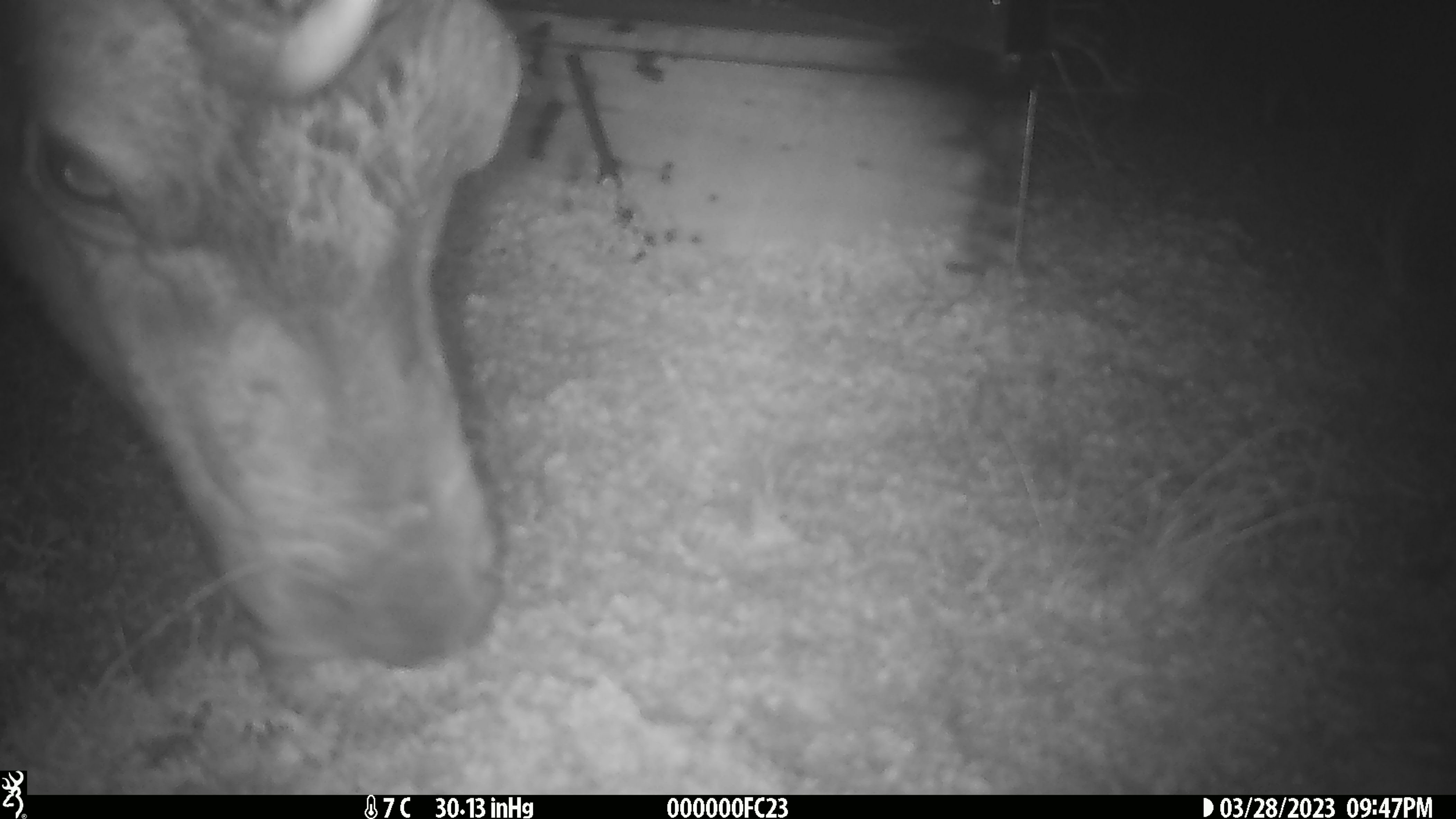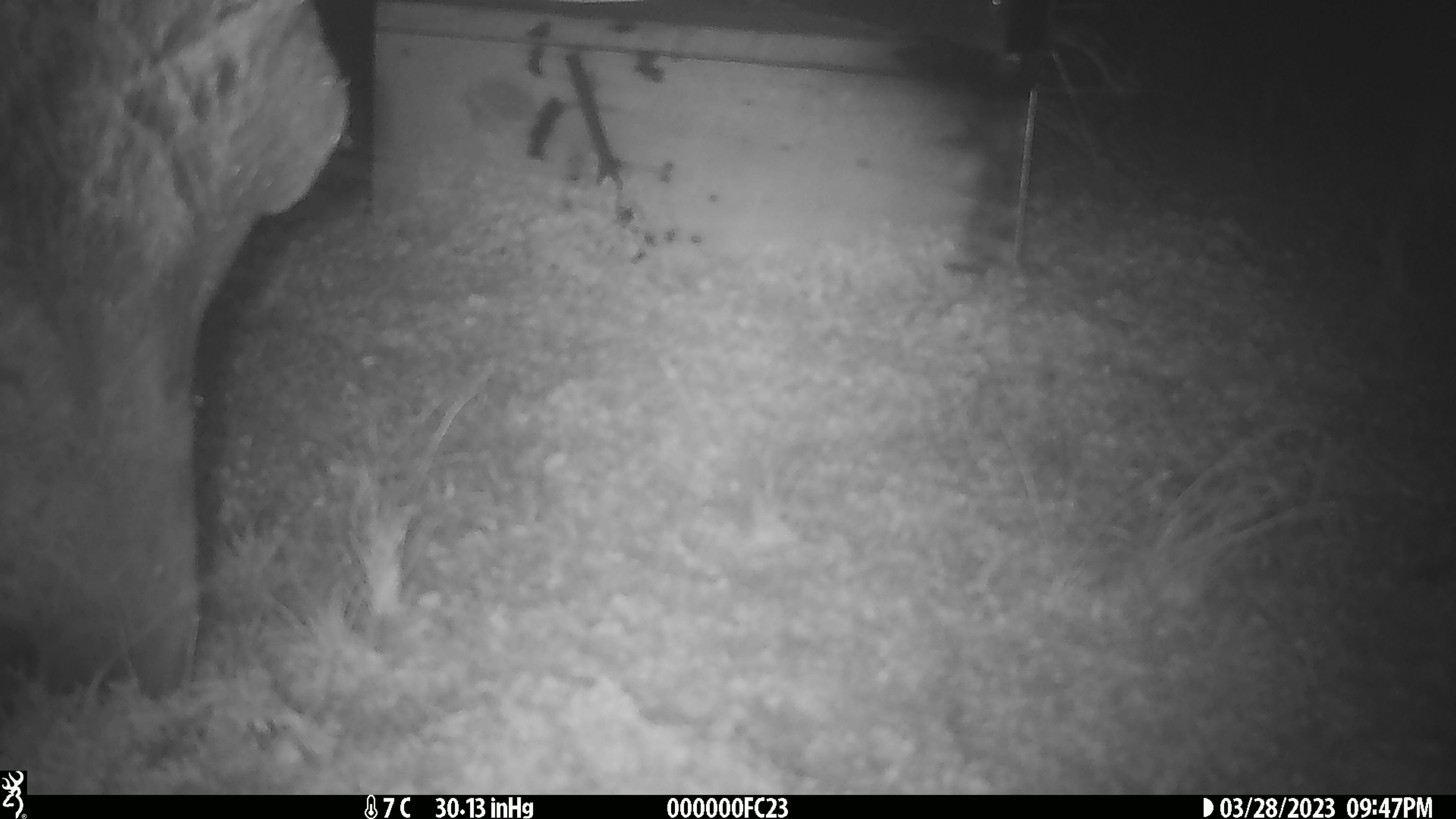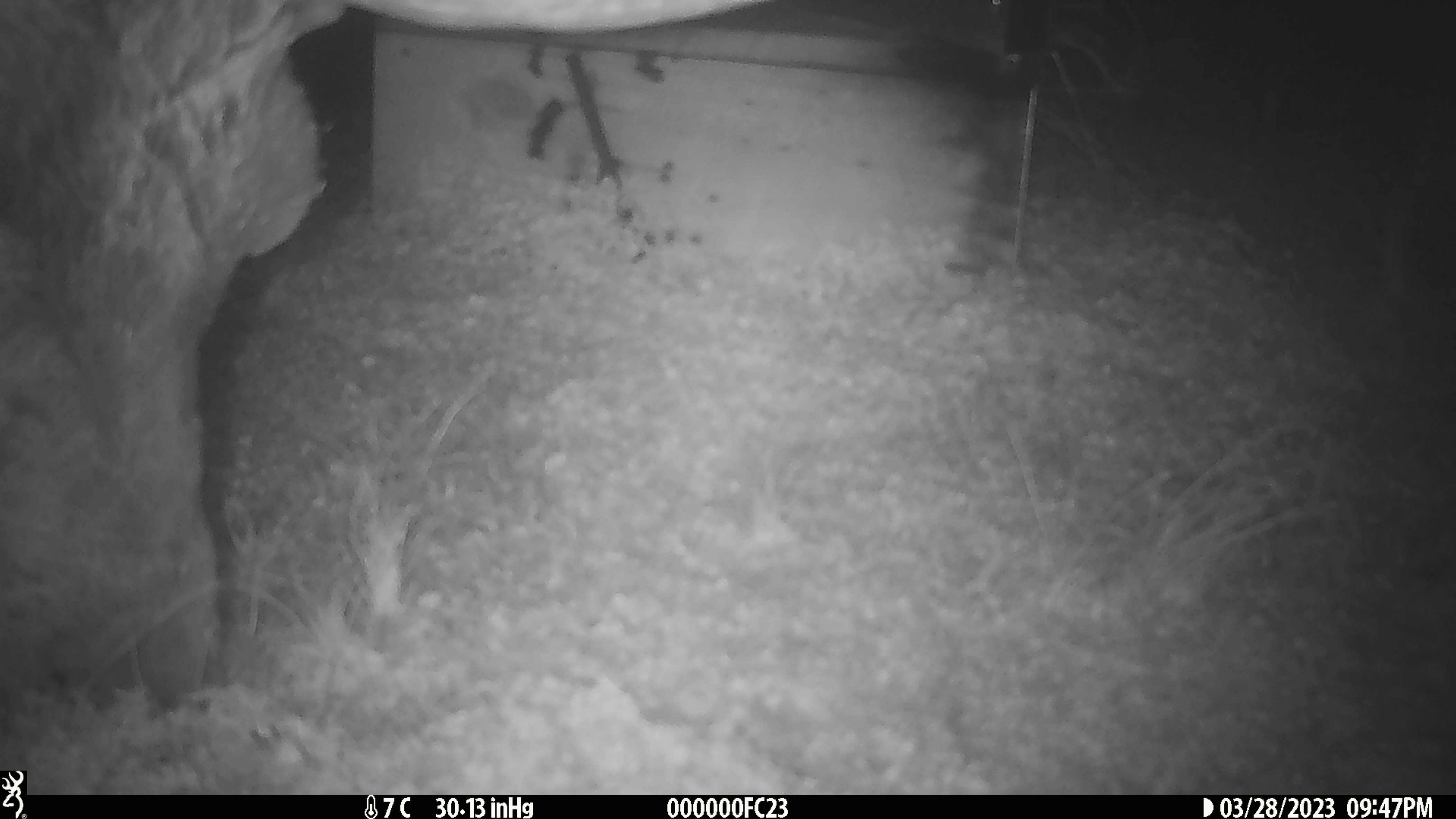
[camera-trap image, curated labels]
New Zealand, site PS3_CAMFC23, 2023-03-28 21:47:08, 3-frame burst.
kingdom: Animalia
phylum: Chordata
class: Mammalia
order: Artiodactyla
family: Cervidae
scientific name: Cervidae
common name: deer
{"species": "deer (Cervidae)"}